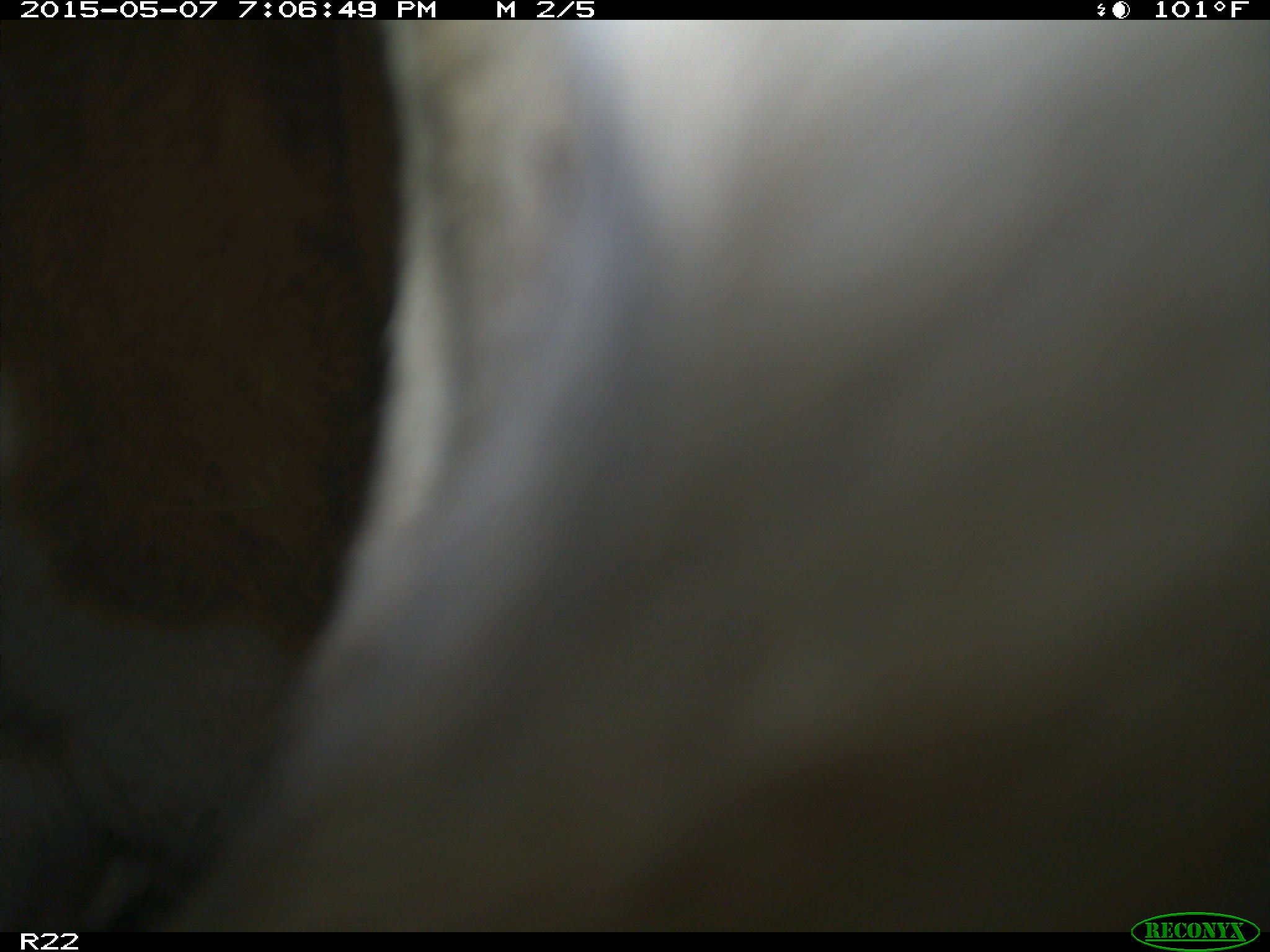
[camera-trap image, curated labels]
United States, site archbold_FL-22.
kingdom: Animalia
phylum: Chordata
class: Mammalia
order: Artiodactyla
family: Bovidae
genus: Bos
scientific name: Bos taurus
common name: domestic cow